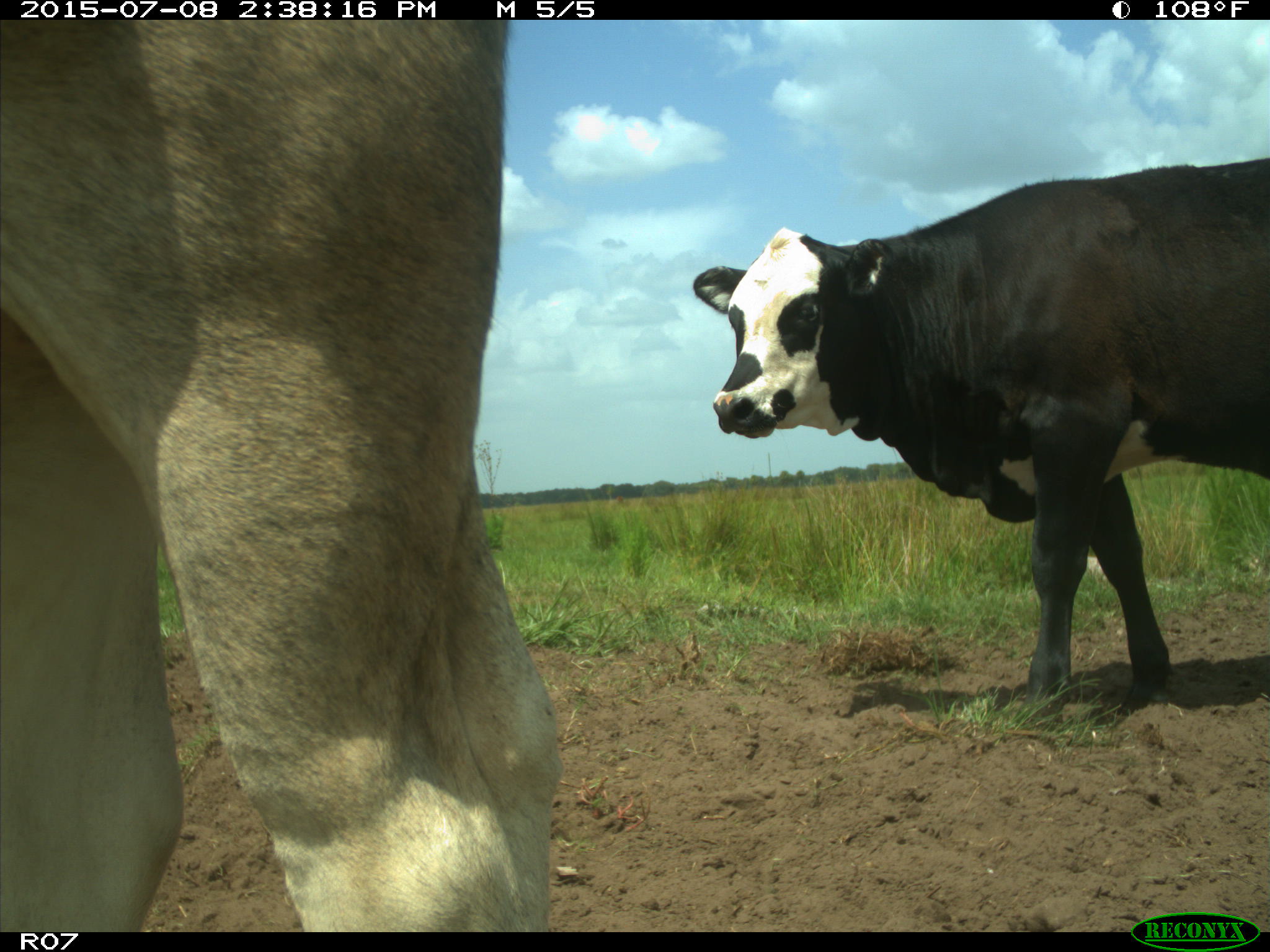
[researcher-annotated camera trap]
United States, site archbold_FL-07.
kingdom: Animalia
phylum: Chordata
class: Mammalia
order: Artiodactyla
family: Bovidae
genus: Bos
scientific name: Bos taurus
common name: domestic cow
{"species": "Bos taurus (domestic cow)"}